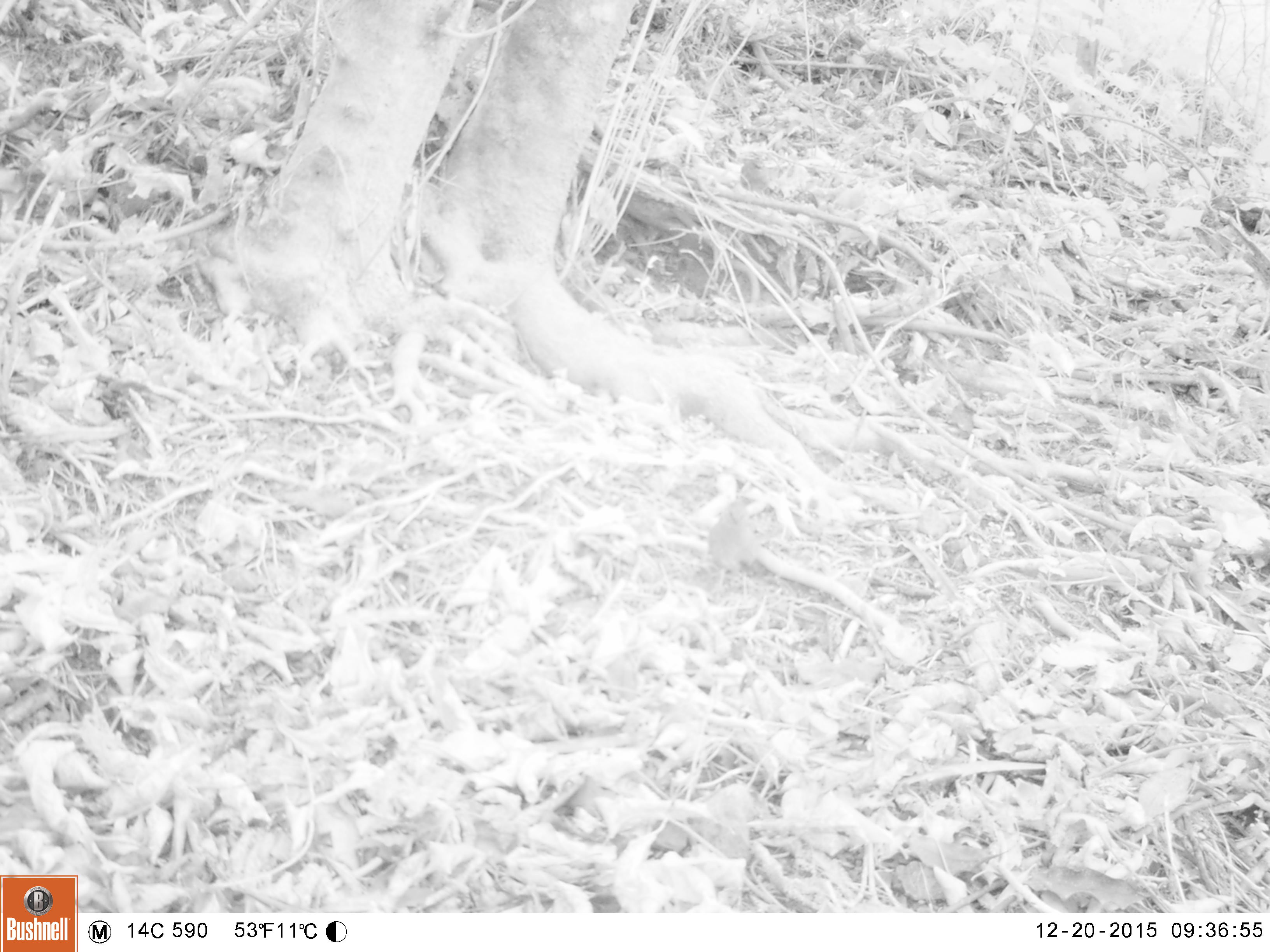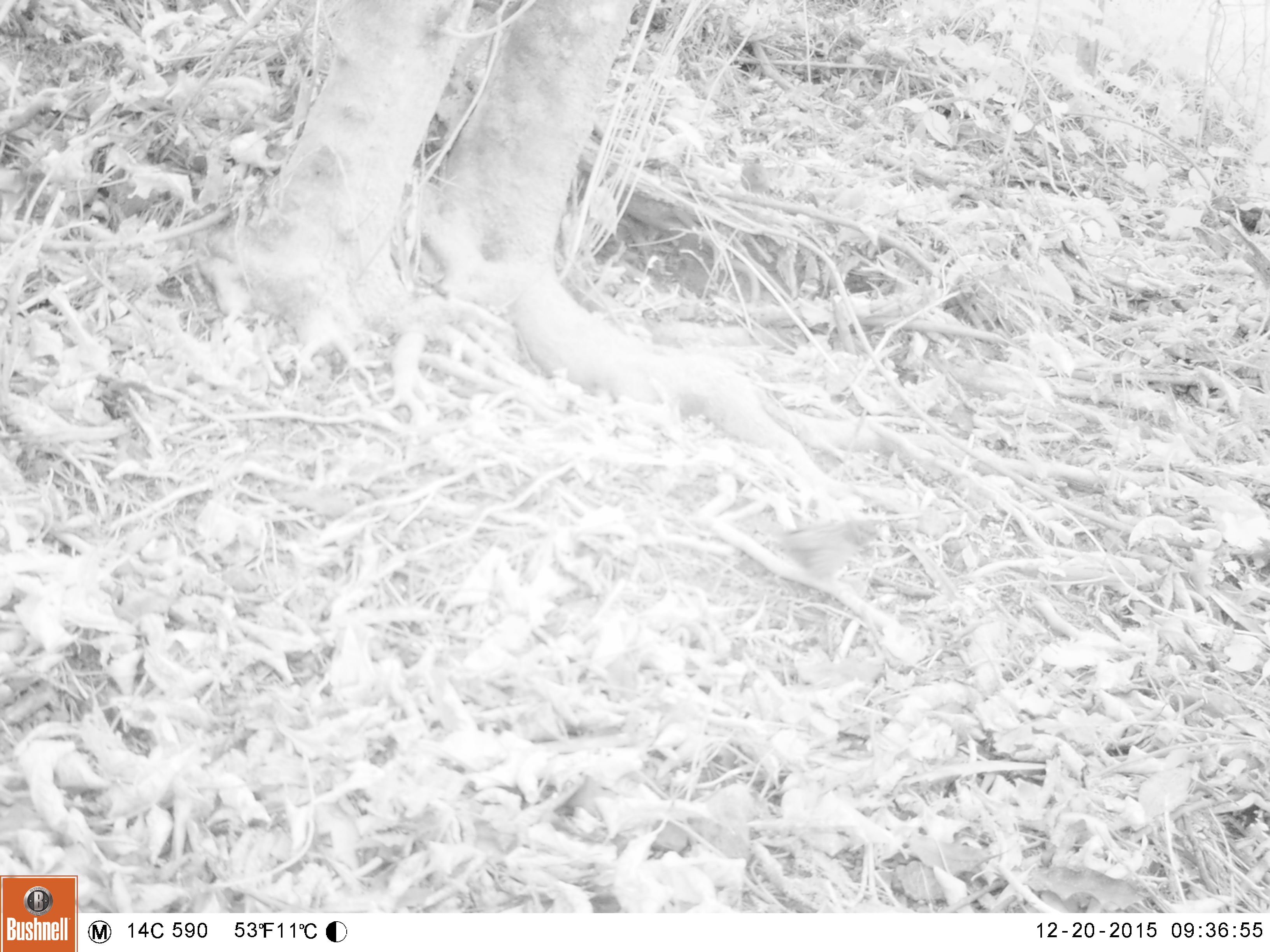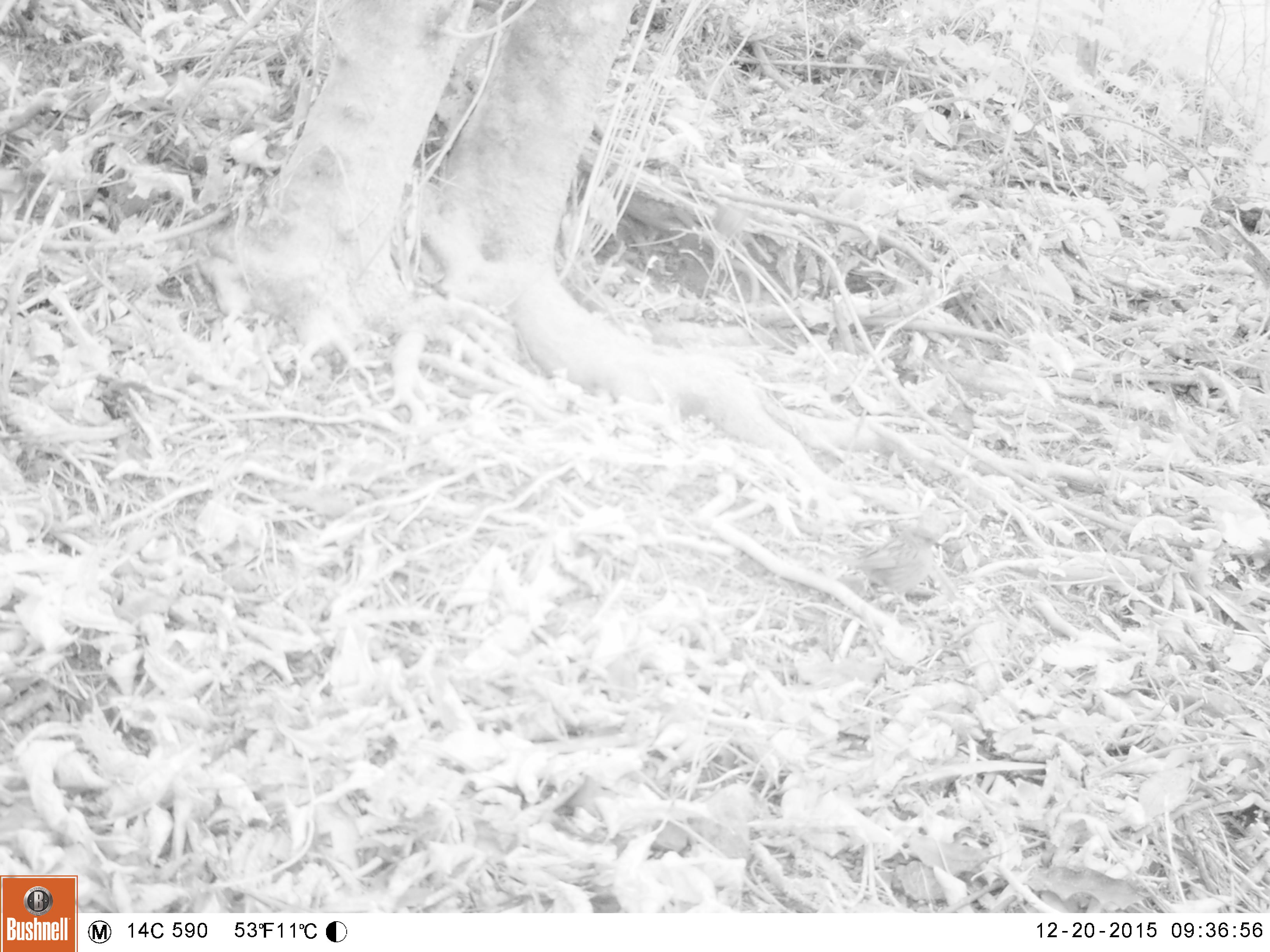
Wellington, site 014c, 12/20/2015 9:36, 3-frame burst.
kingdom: Animalia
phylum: Chordata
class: Aves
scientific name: Aves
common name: bird